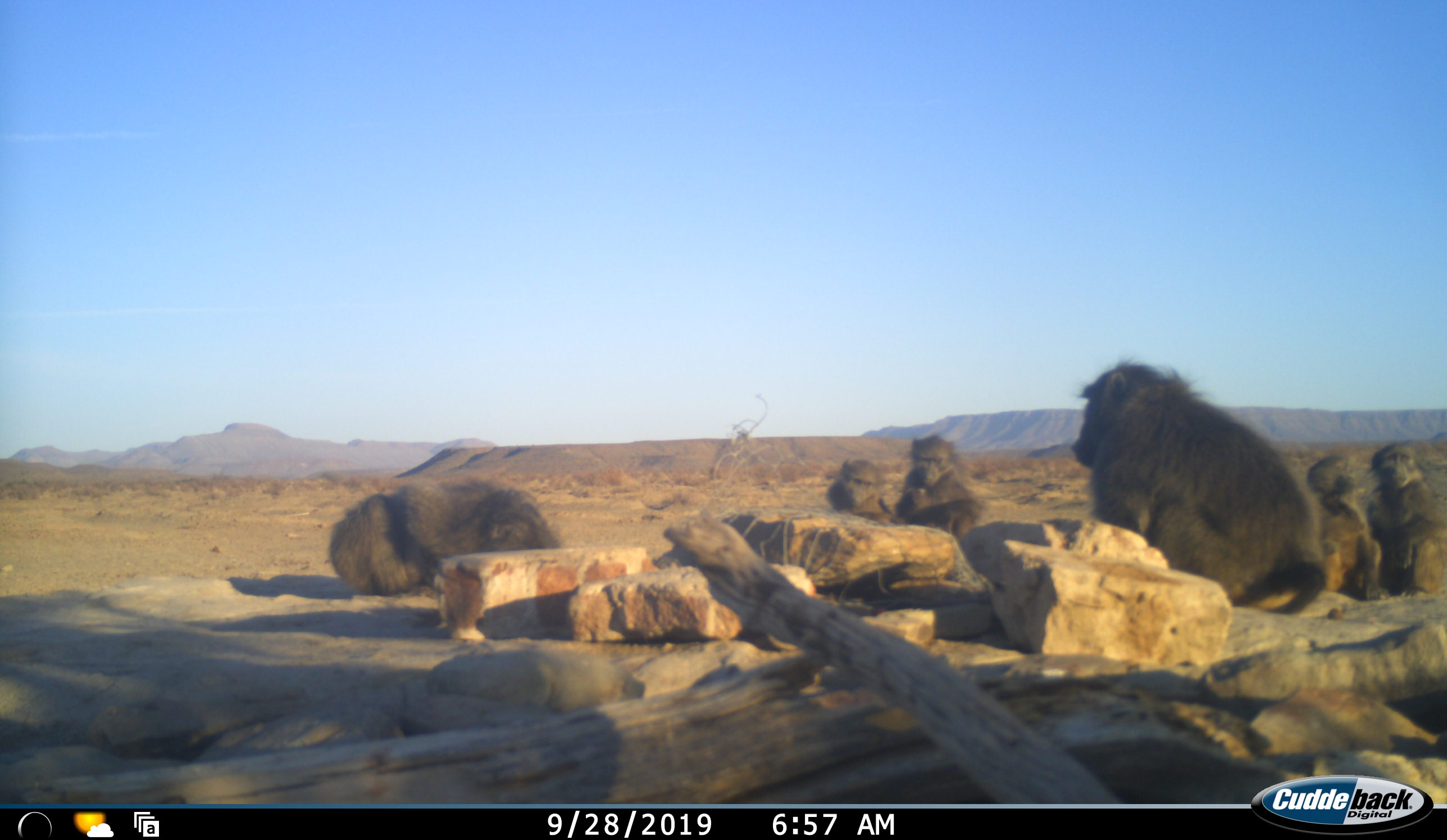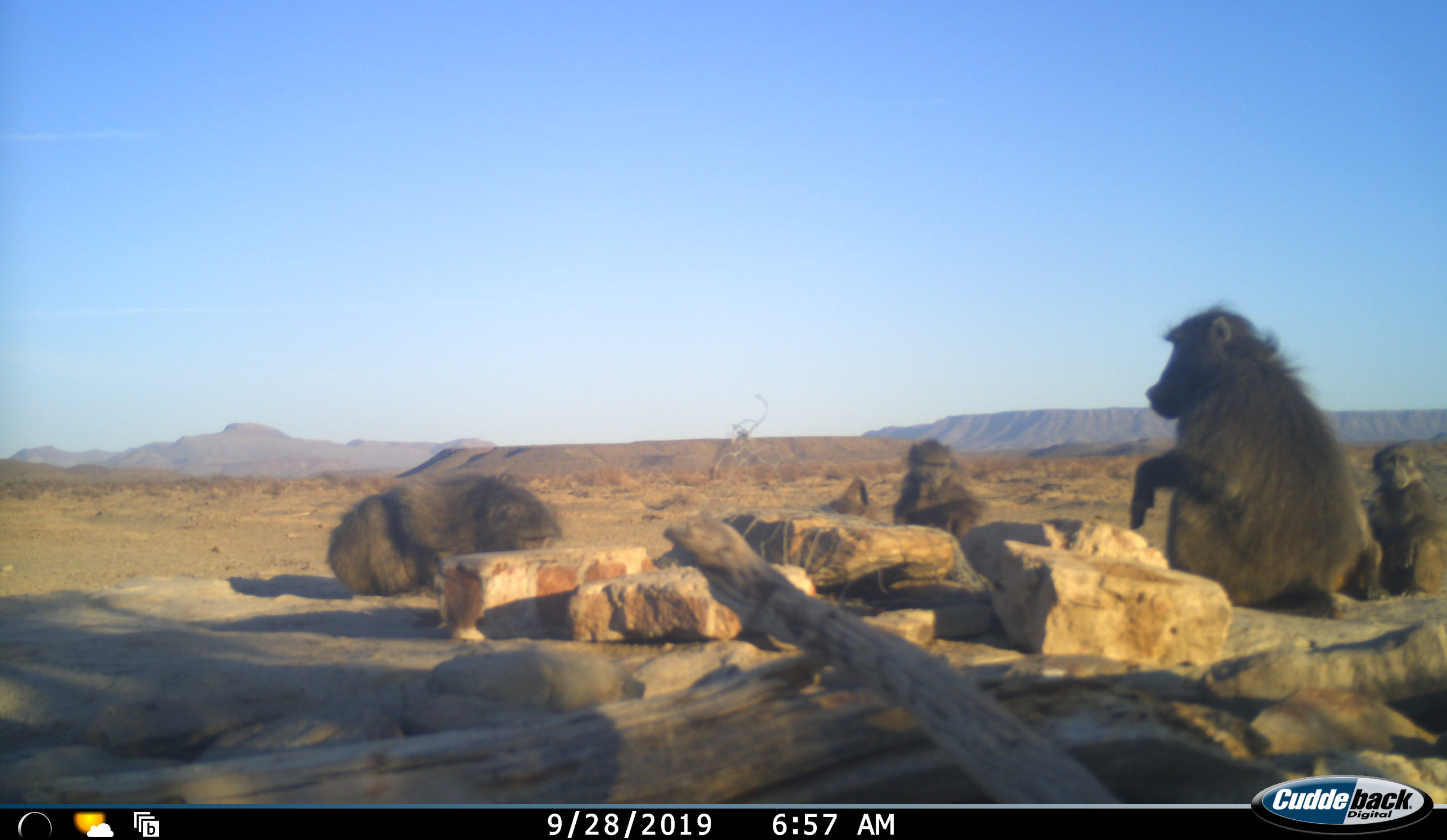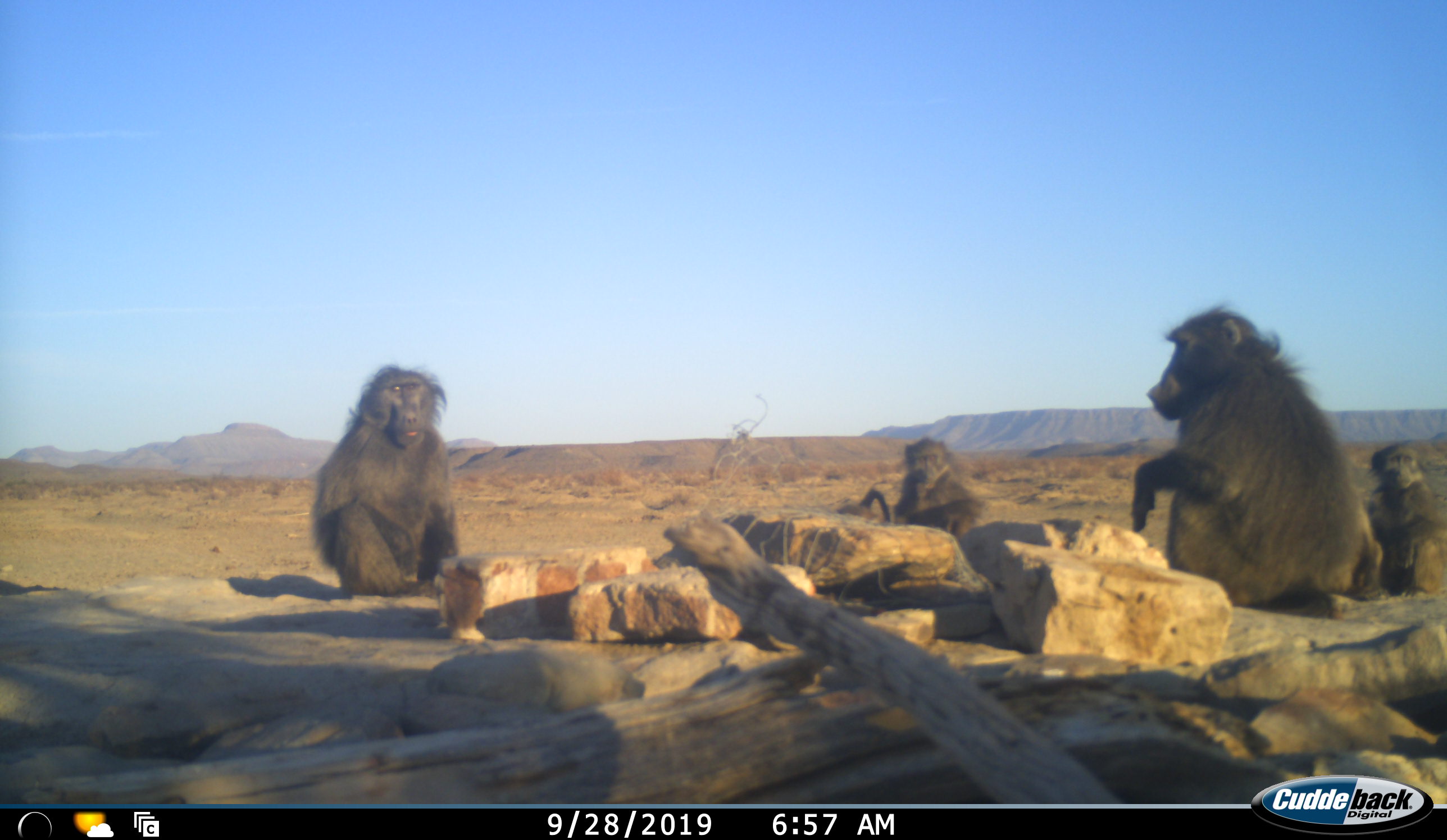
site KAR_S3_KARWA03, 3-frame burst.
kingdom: Animalia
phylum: Chordata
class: Mammalia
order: Primates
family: Cercopithecidae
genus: Papio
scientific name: Papio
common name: baboon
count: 6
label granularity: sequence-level